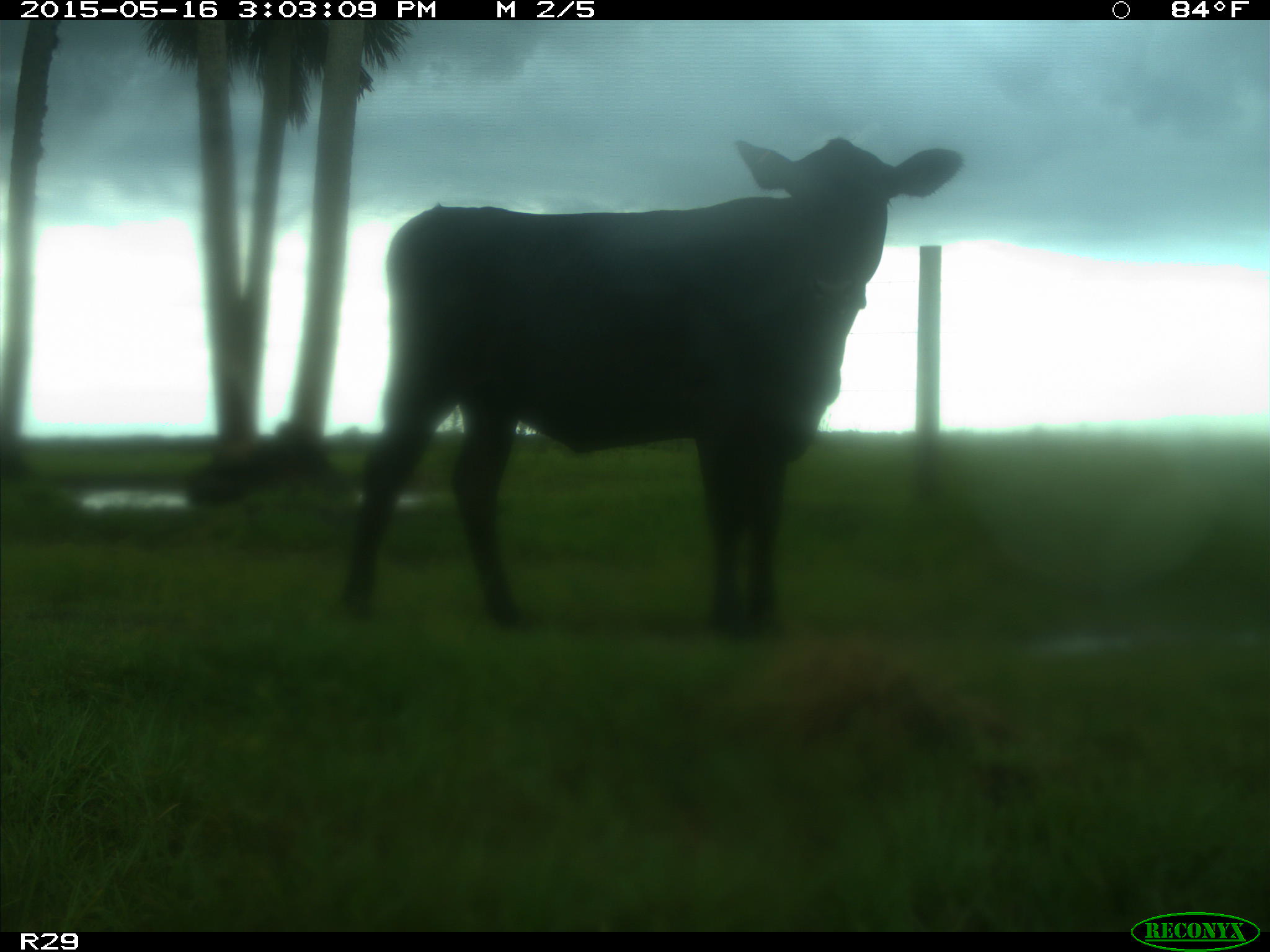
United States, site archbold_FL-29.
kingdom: Animalia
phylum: Chordata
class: Mammalia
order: Artiodactyla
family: Bovidae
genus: Bos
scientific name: Bos taurus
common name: domestic cow